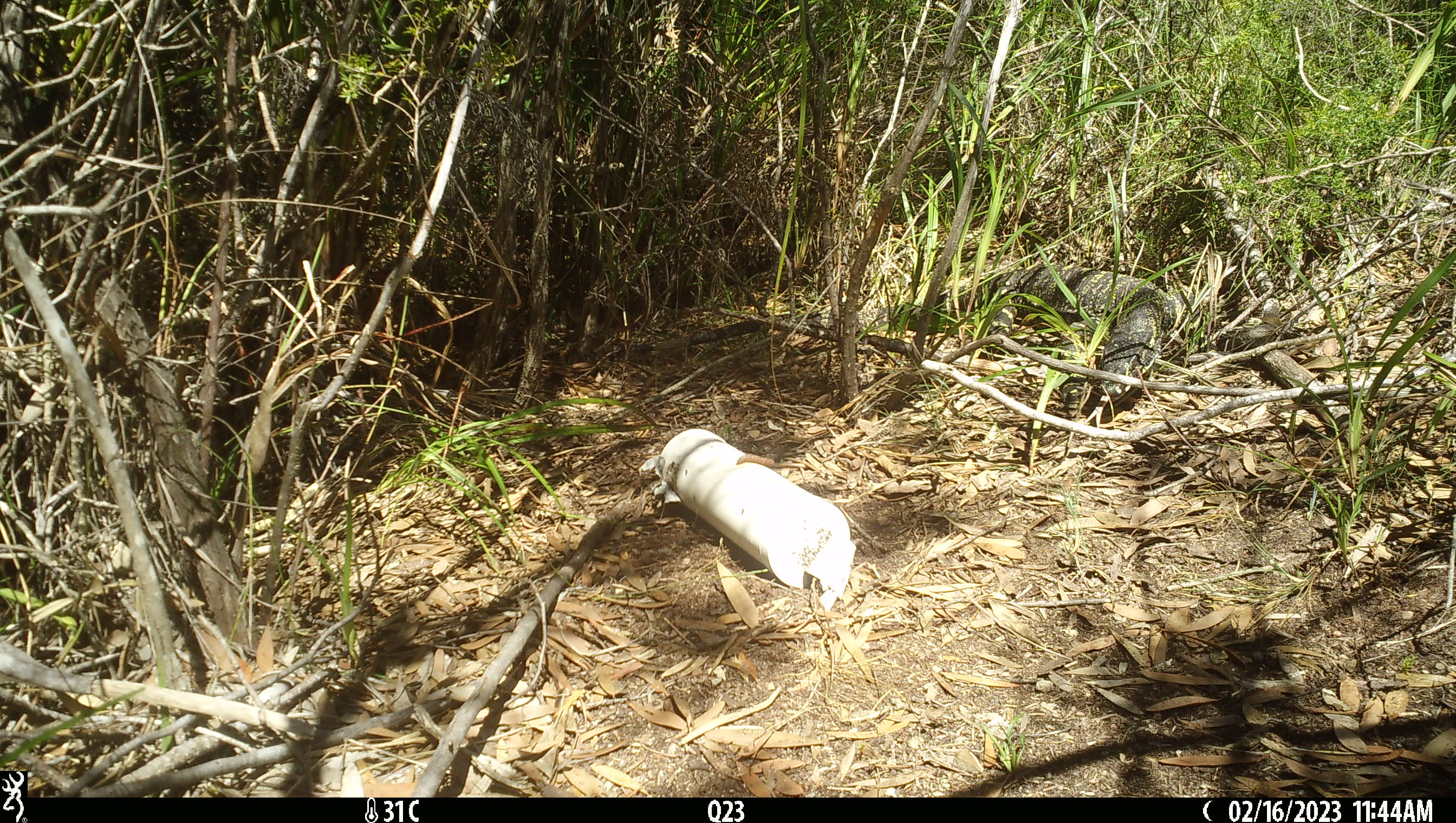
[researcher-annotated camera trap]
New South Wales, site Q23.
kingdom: Animalia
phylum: Chordata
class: Reptilia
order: Squamata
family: Varanidae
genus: Varanus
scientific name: Varanus varius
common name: lace monitor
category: goanna